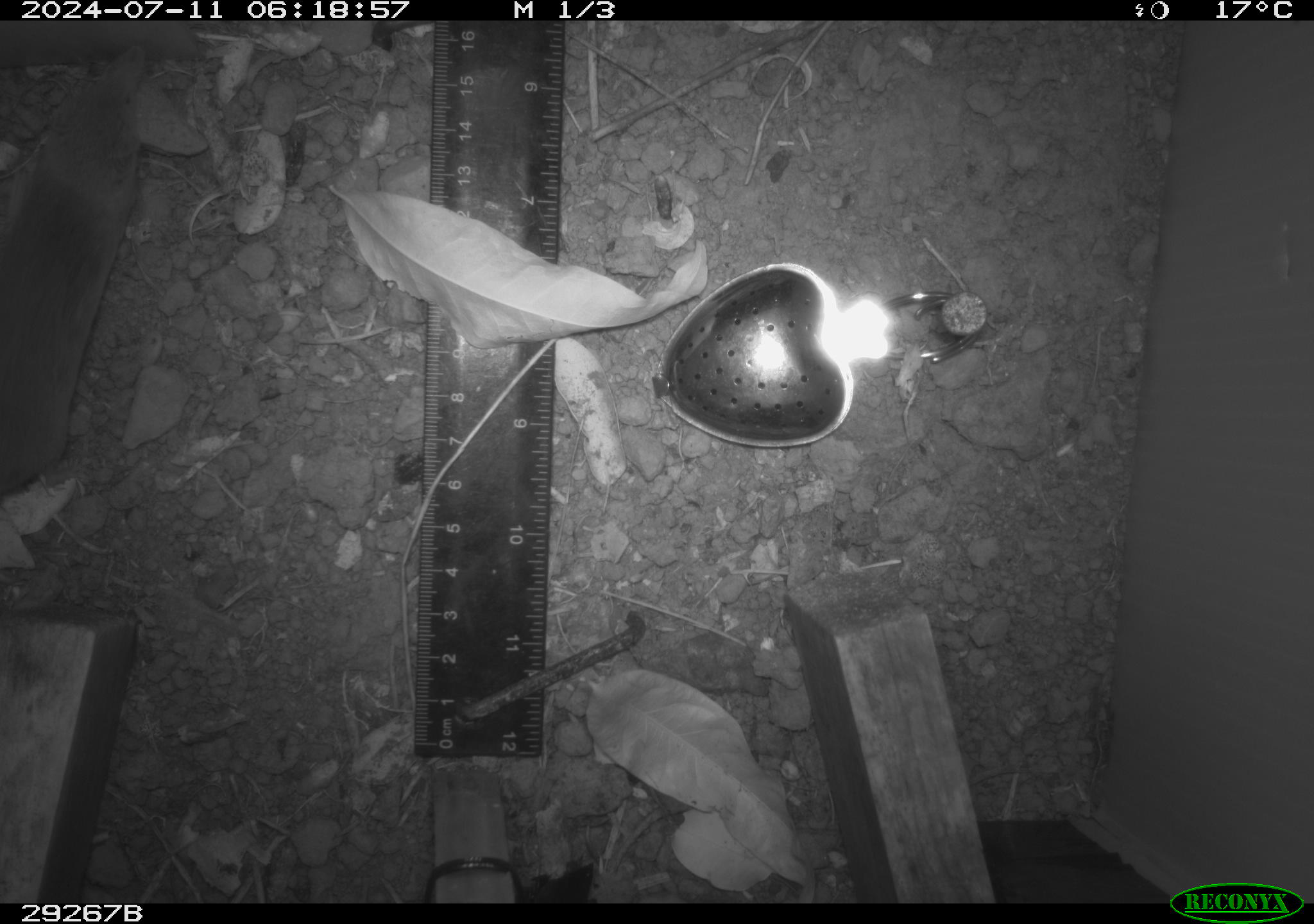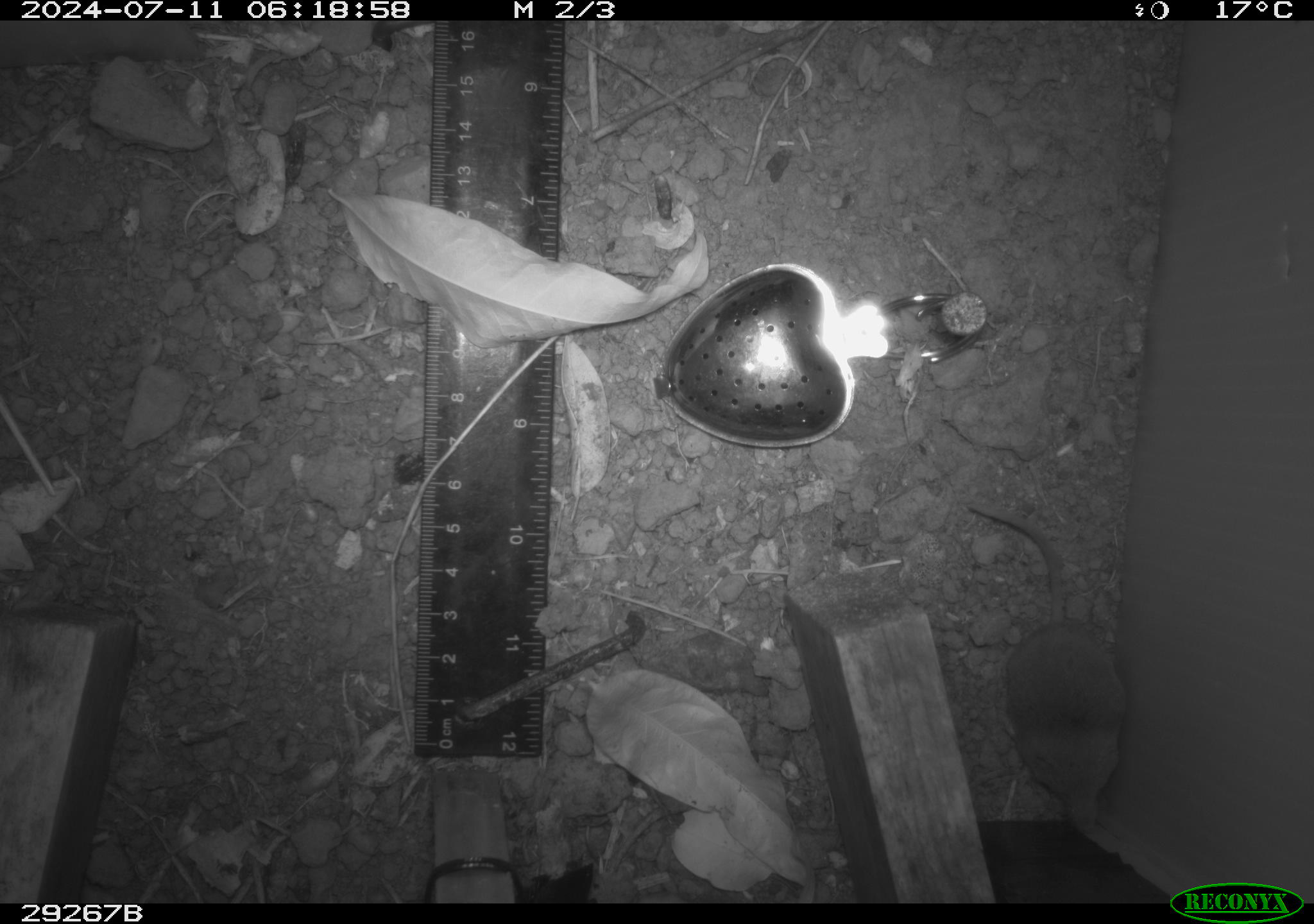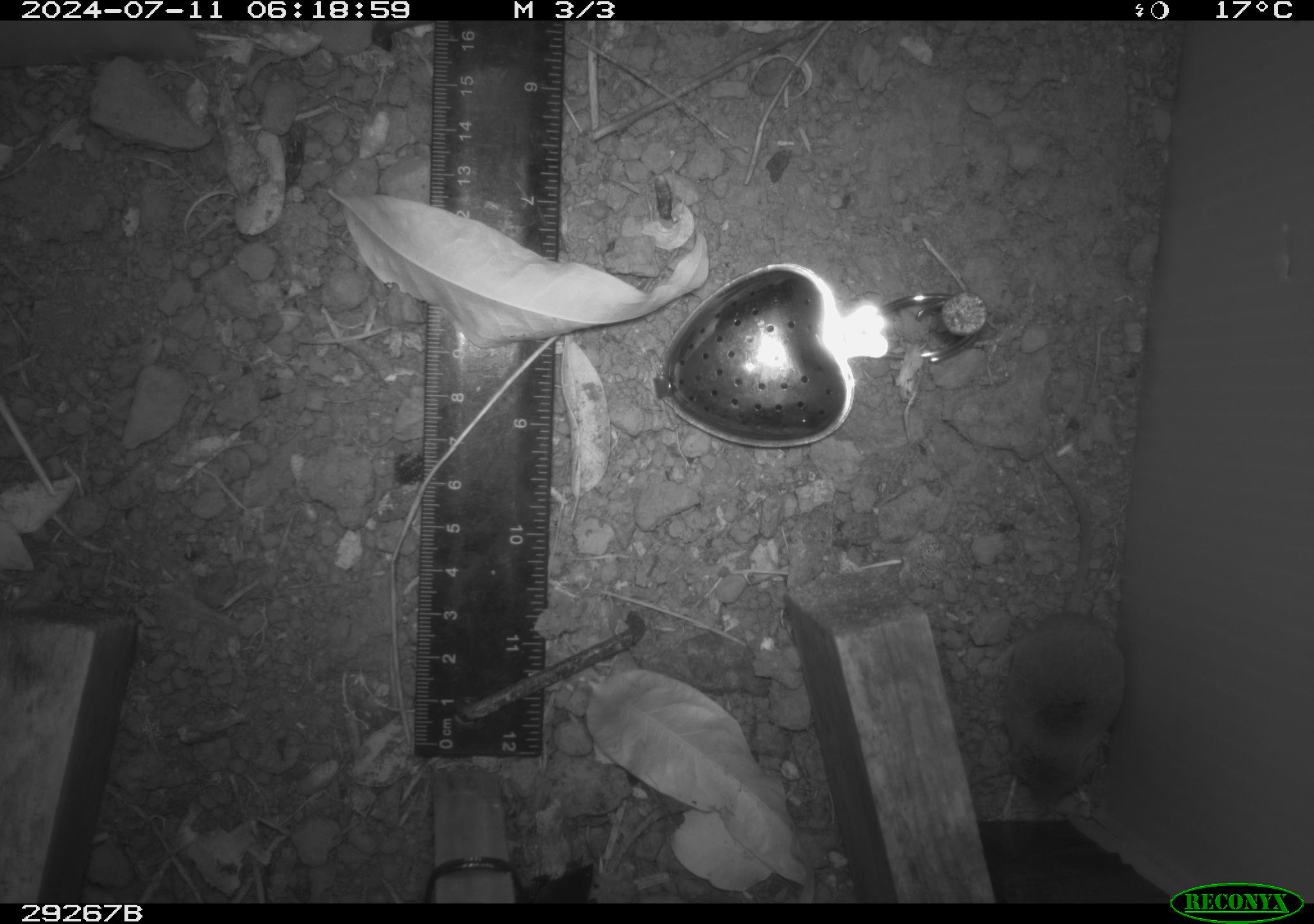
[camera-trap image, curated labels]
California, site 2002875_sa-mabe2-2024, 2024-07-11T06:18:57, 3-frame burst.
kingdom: Animalia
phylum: Chordata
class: Mammalia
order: Eulipotyphla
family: Soricidae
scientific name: Soricidae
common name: shrews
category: soricidae family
Soricidae family (shrews) (Soricidae).